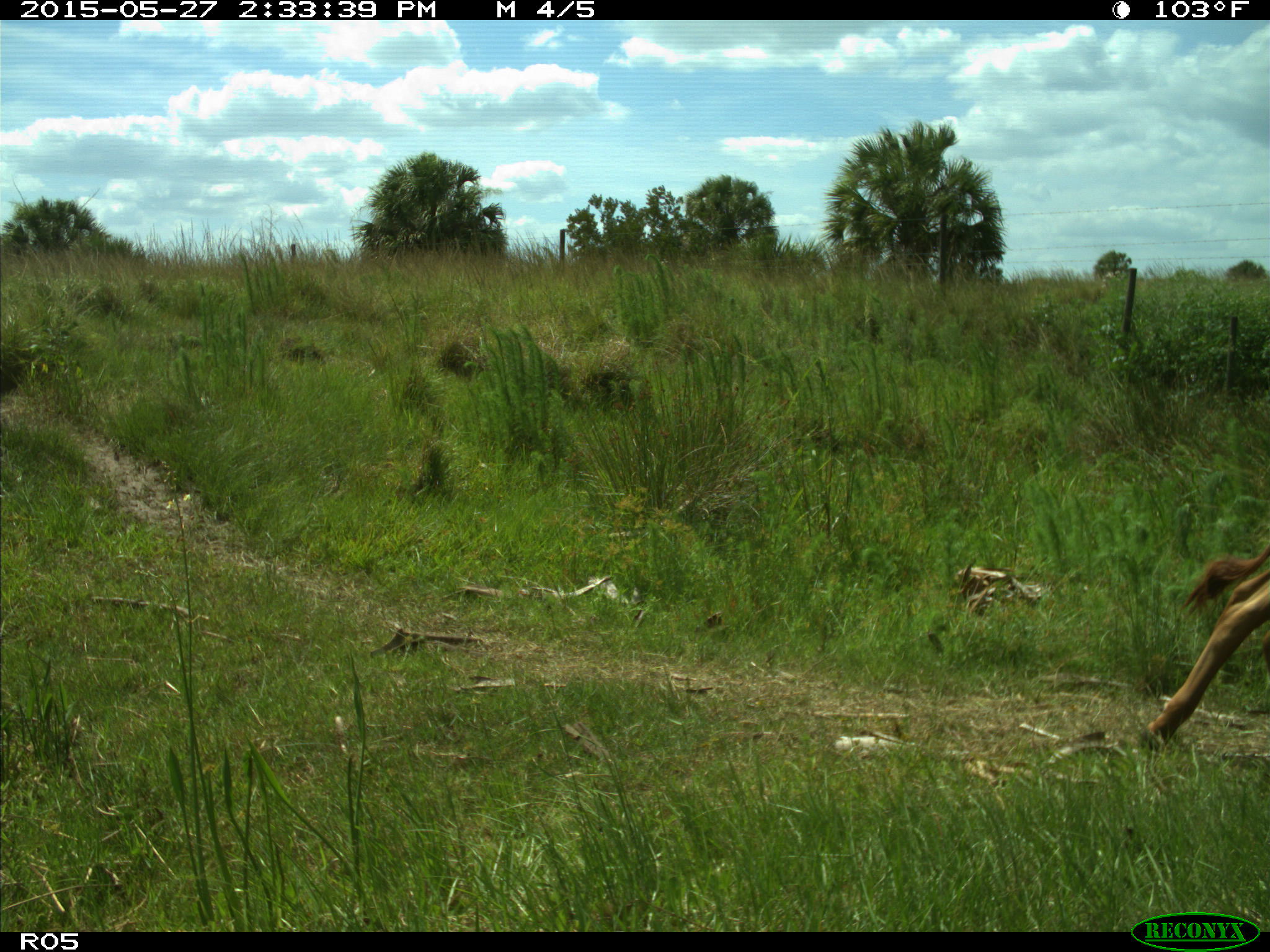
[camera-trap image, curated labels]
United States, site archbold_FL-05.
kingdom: Animalia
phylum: Chordata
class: Mammalia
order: Artiodactyla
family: Bovidae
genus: Bos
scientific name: Bos taurus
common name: domestic cow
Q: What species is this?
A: Bos taurus (domestic cow).